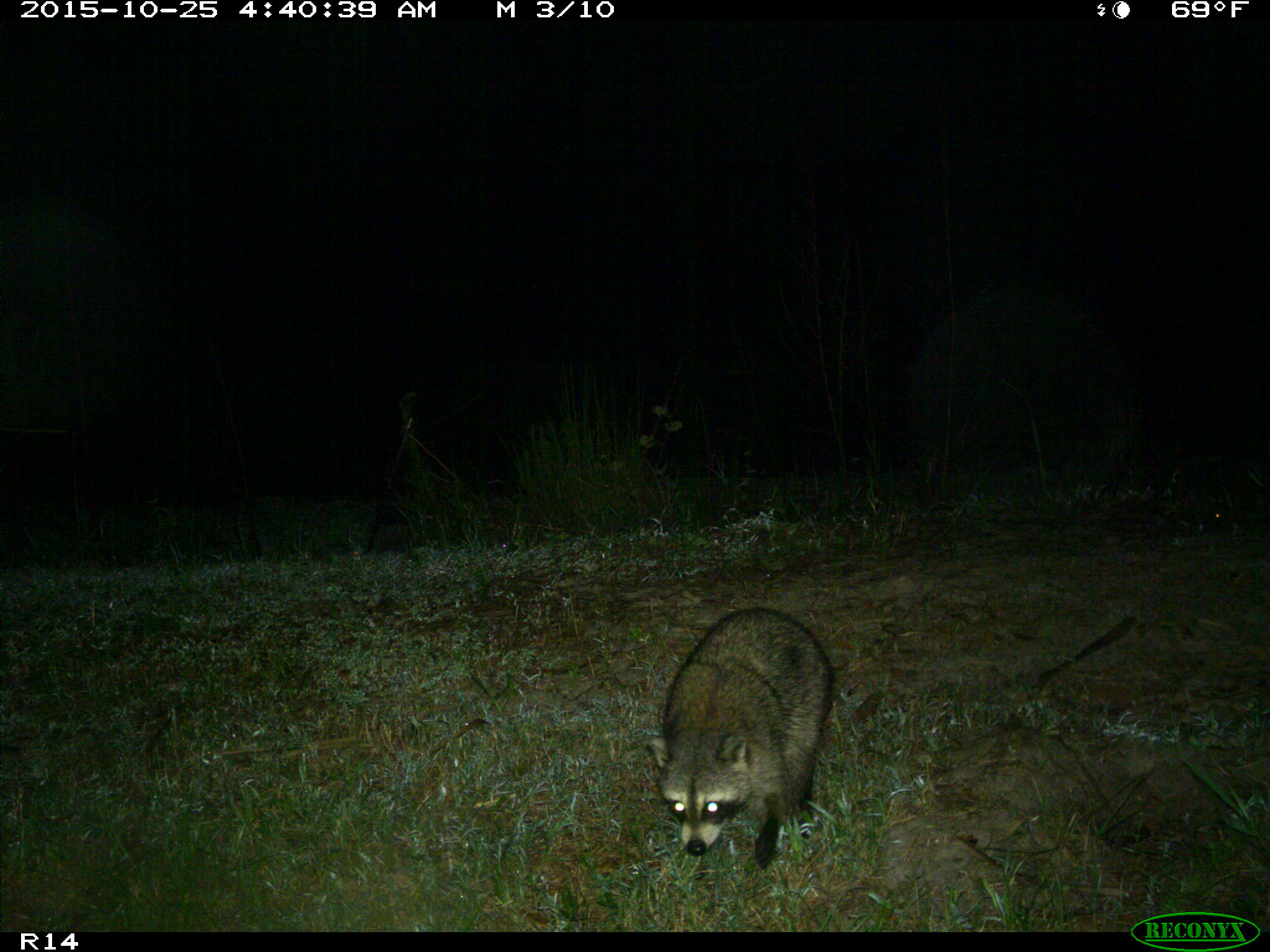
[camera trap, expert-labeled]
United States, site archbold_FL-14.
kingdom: Animalia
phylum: Chordata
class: Mammalia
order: Carnivora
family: Procyonidae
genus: Procyon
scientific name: Procyon lotor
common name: common raccoon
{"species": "Procyon lotor (common raccoon)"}